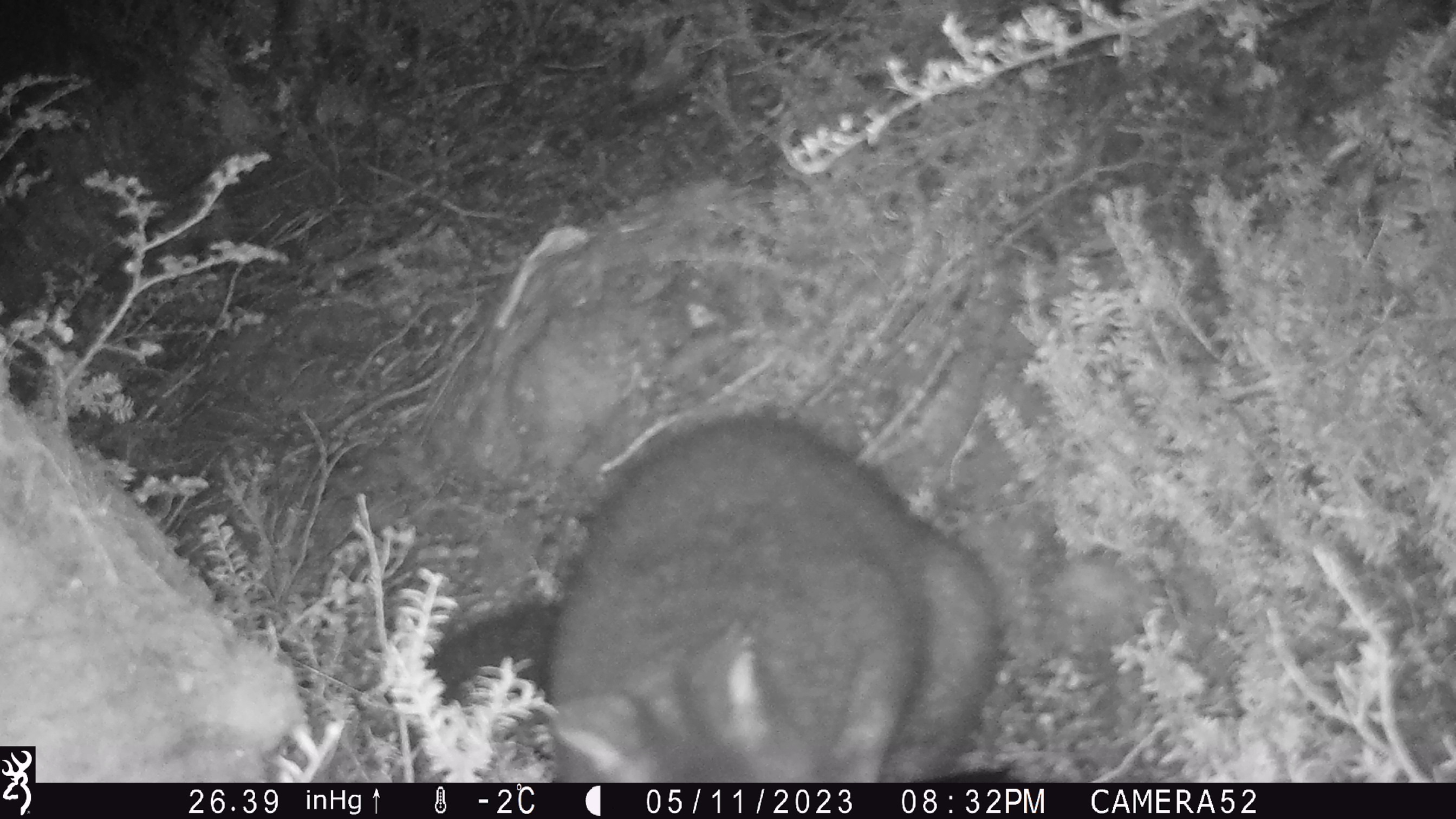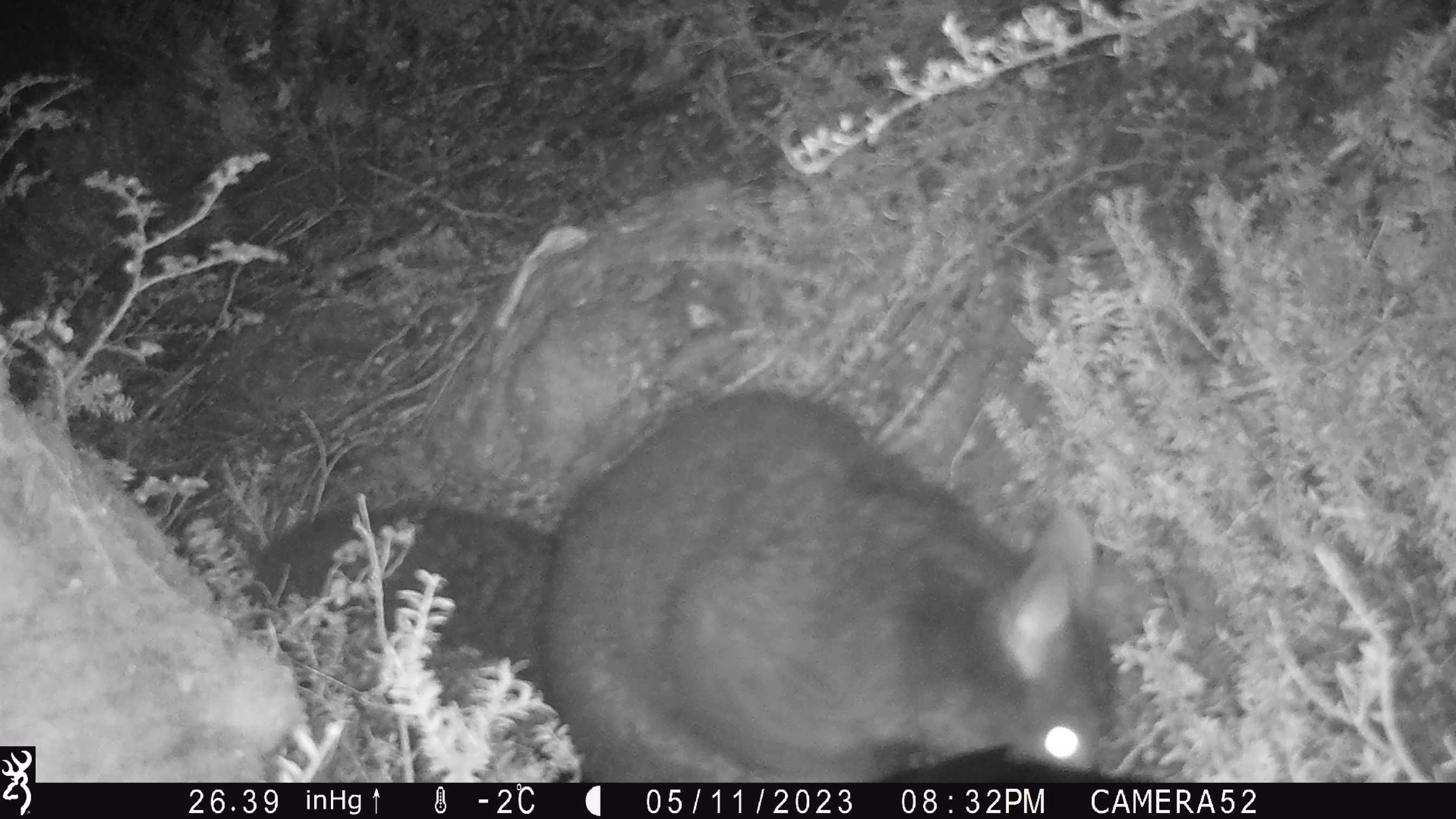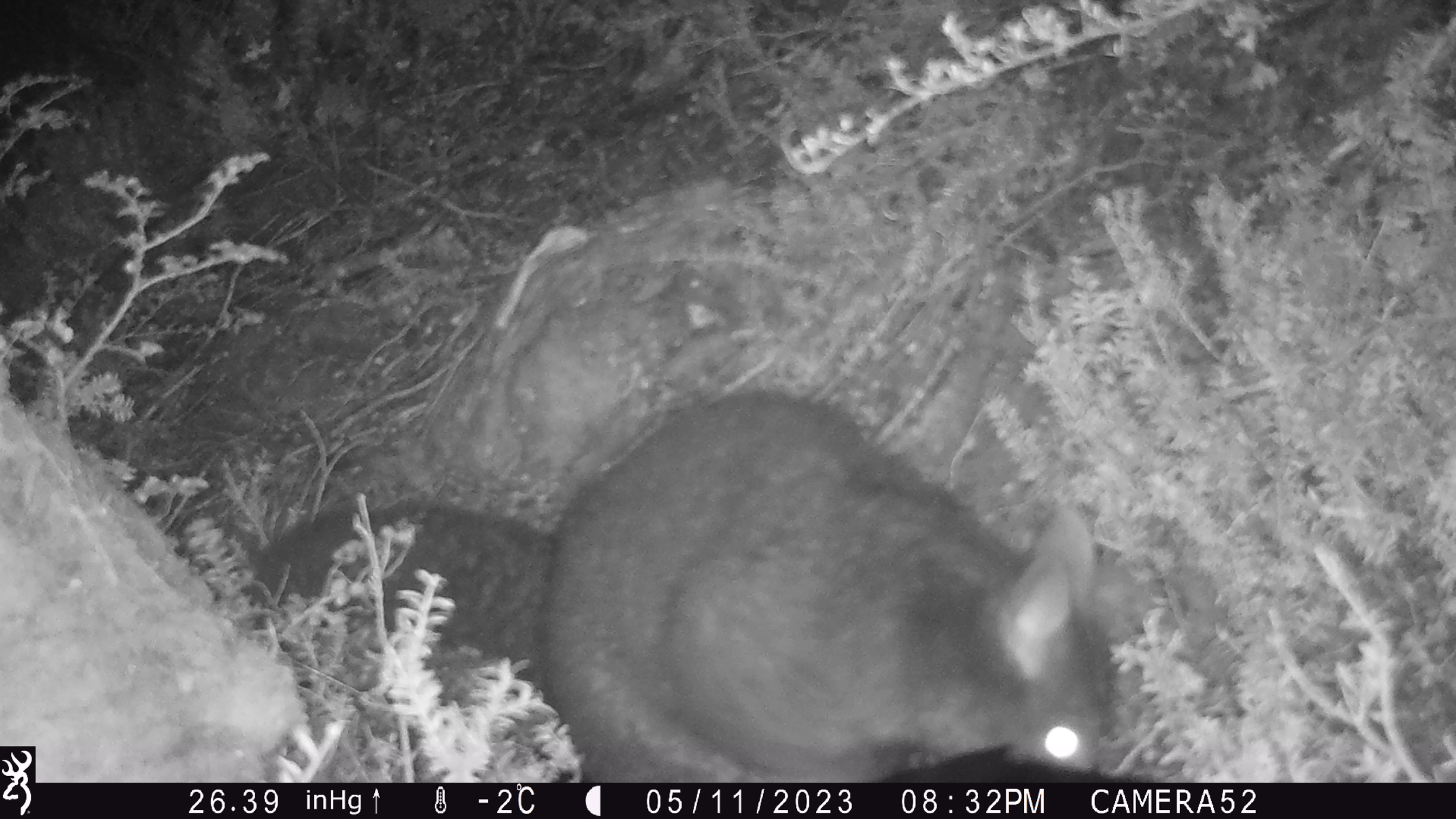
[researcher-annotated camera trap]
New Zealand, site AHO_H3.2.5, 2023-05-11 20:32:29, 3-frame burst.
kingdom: Animalia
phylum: Chordata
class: Mammalia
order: Carnivora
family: Mustelidae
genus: Mustela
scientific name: Mustela erminea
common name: stoat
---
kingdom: Animalia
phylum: Chordata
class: Mammalia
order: Diprotodontia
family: Phalangeridae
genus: Trichosurus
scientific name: Trichosurus vulpecula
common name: common brushtail possum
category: possum